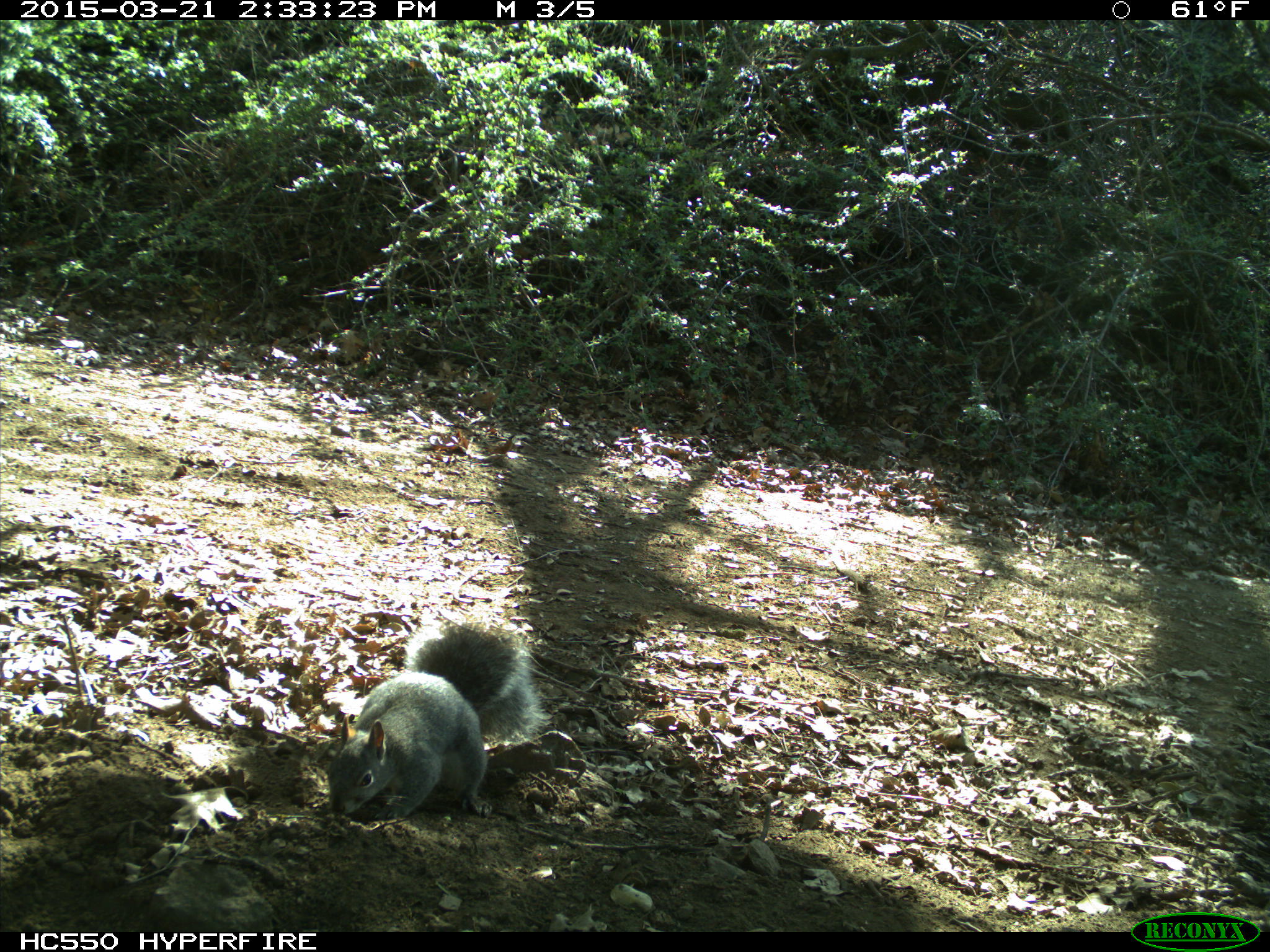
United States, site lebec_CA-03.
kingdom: Animalia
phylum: Chordata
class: Mammalia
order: Rodentia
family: Sciuridae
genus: Sciurus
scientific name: Sciurus carolinensis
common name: eastern gray squirrel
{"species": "Sciurus carolinensis (eastern gray squirrel)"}